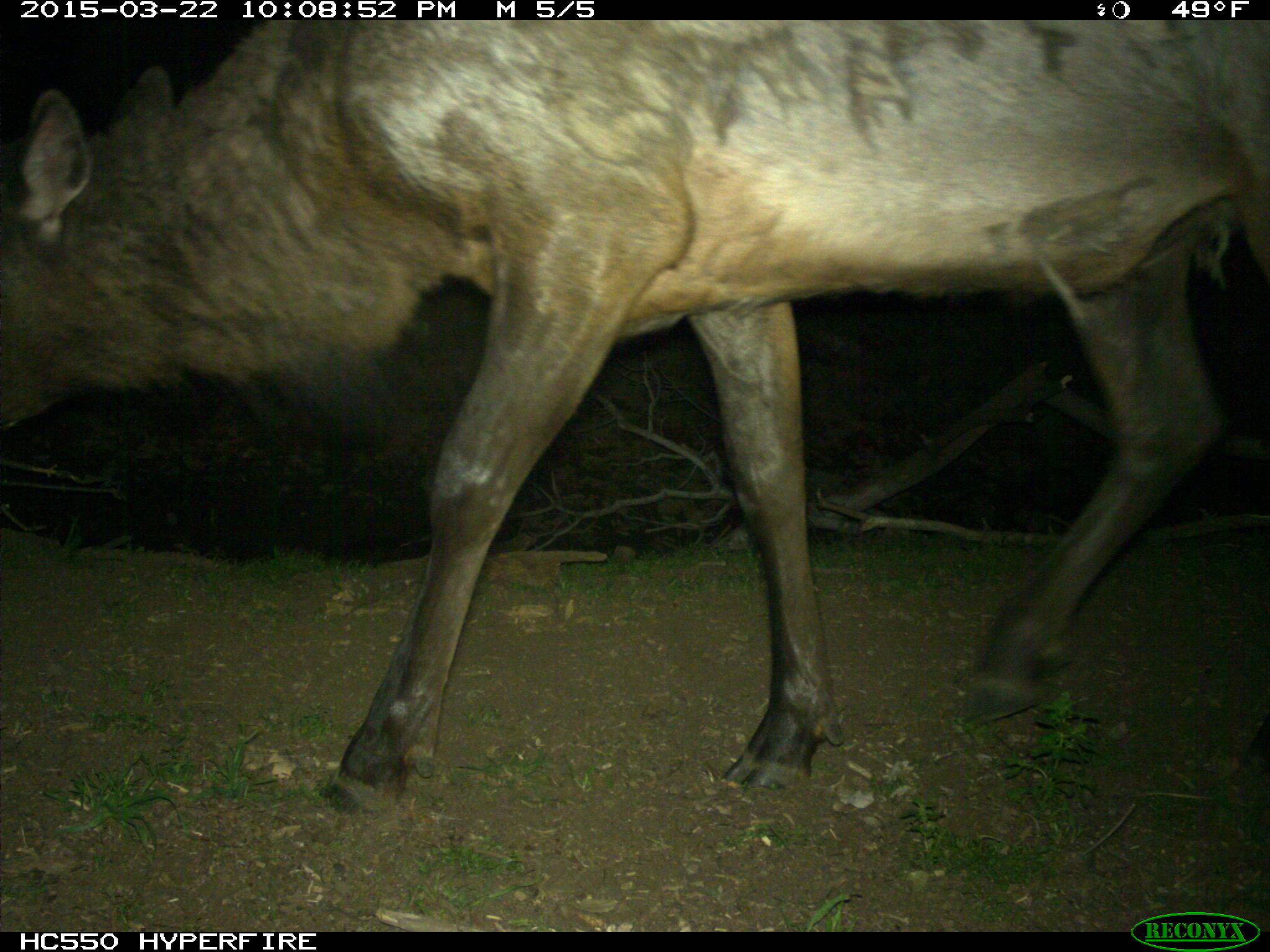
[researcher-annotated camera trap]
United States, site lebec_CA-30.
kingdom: Animalia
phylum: Chordata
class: Mammalia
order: Artiodactyla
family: Cervidae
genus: Cervus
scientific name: Cervus canadensis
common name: elk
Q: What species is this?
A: Cervus canadensis (elk).